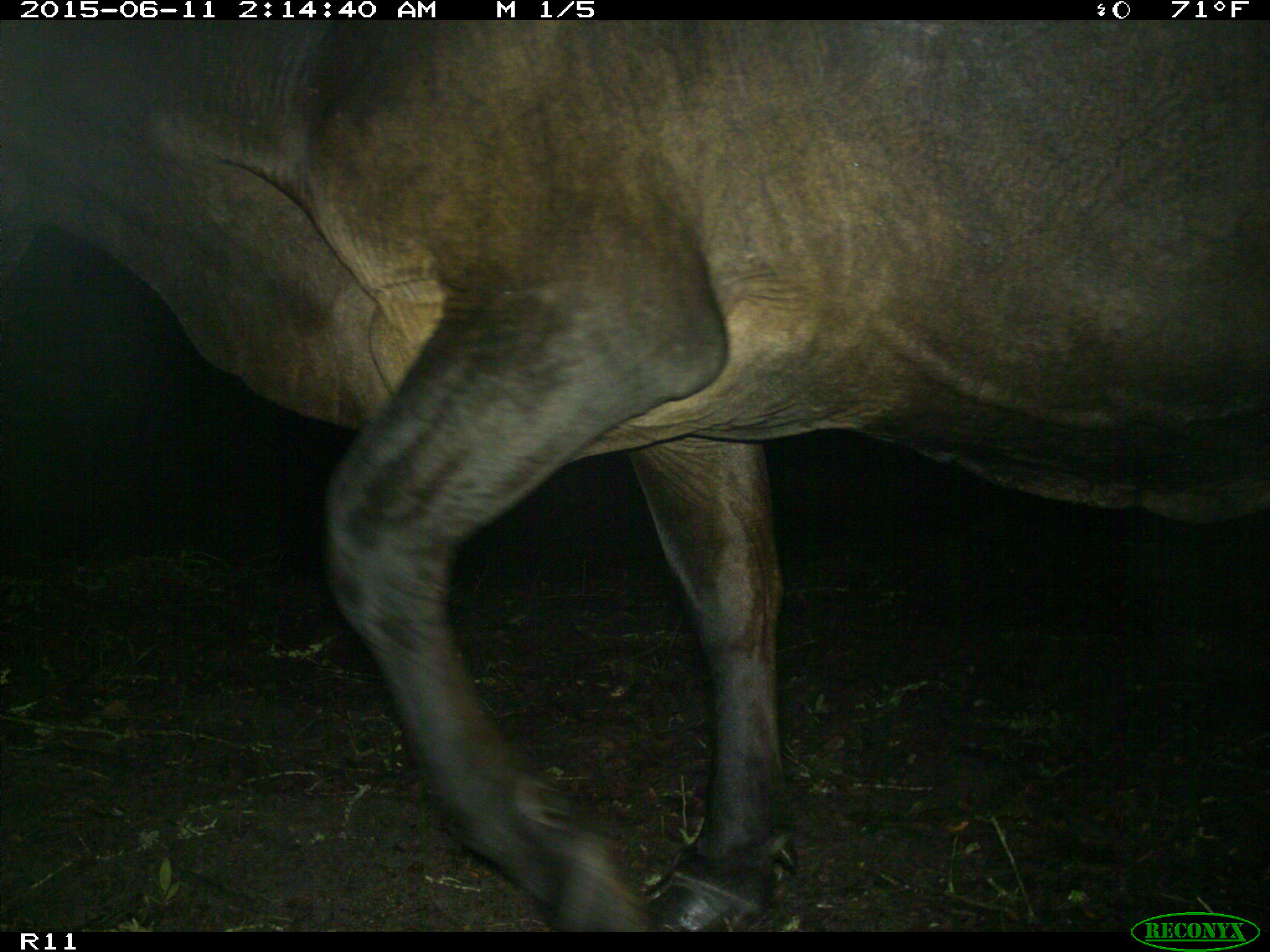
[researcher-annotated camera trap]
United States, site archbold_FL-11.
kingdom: Animalia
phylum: Chordata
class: Mammalia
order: Artiodactyla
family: Bovidae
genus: Bos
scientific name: Bos taurus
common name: domestic cow